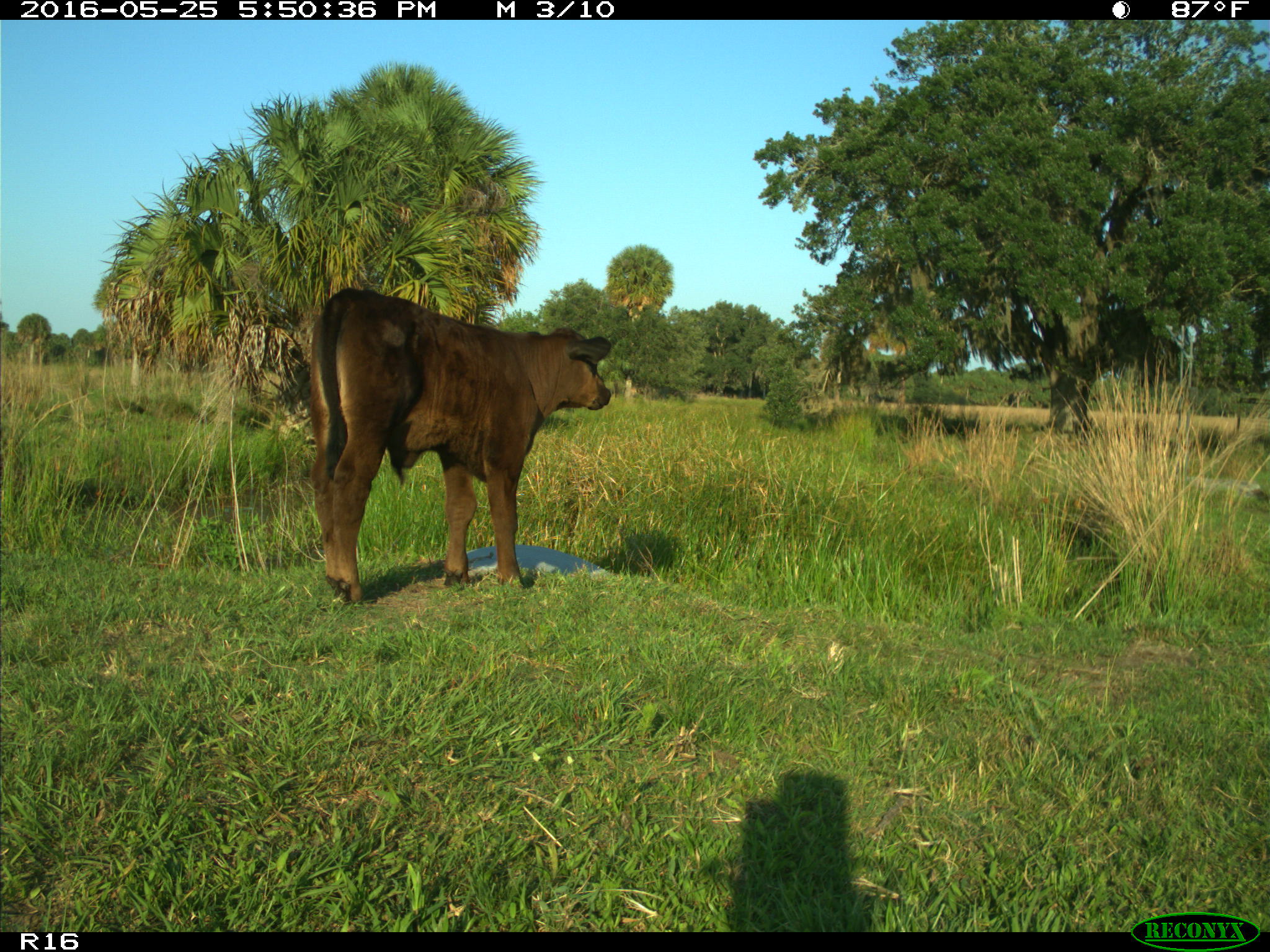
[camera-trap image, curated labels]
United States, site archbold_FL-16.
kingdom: Animalia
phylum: Chordata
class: Mammalia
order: Artiodactyla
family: Bovidae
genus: Bos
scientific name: Bos taurus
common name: domestic cow